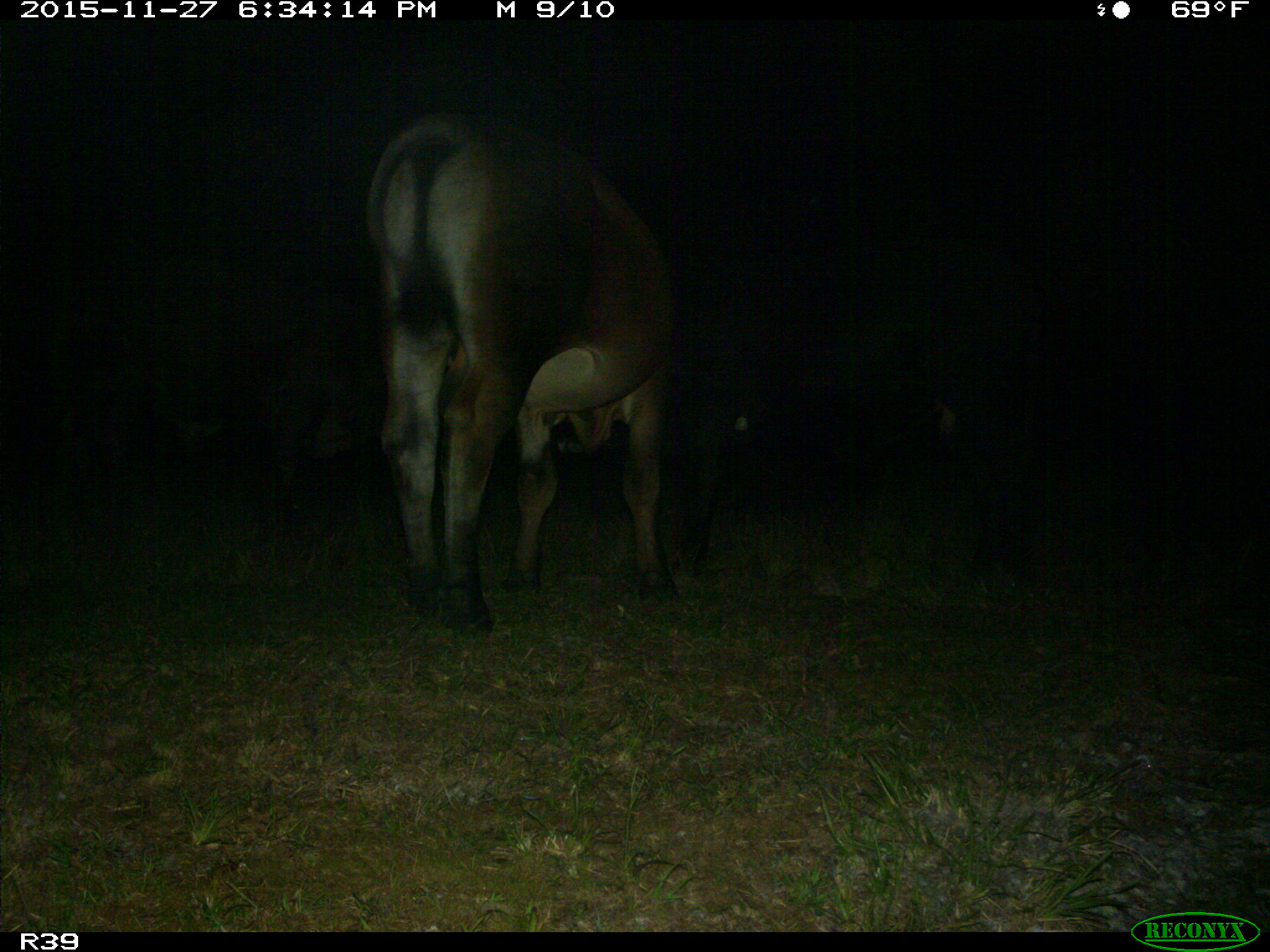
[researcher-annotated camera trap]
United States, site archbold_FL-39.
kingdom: Animalia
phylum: Chordata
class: Mammalia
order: Artiodactyla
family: Bovidae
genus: Bos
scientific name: Bos taurus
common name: domestic cow